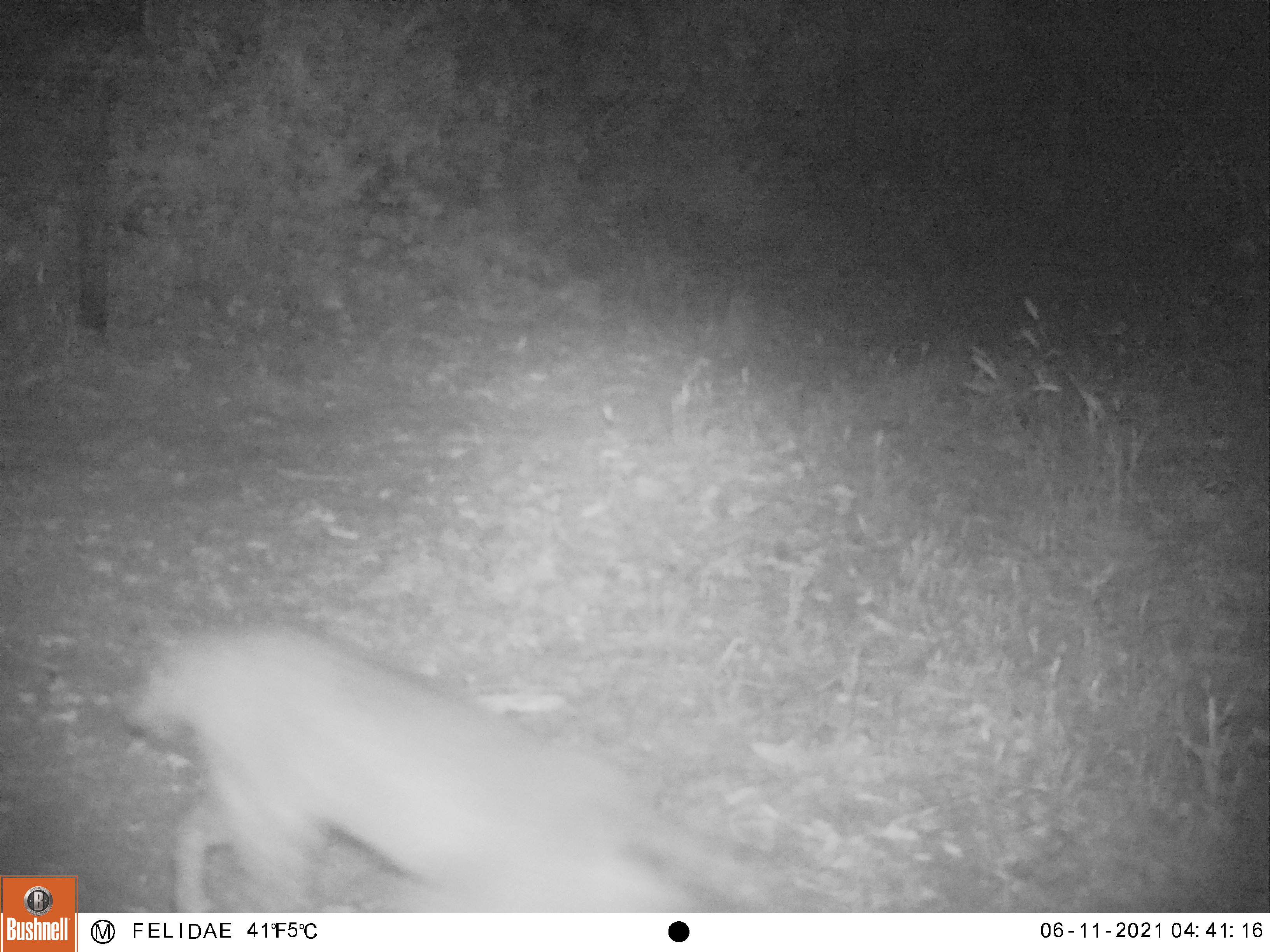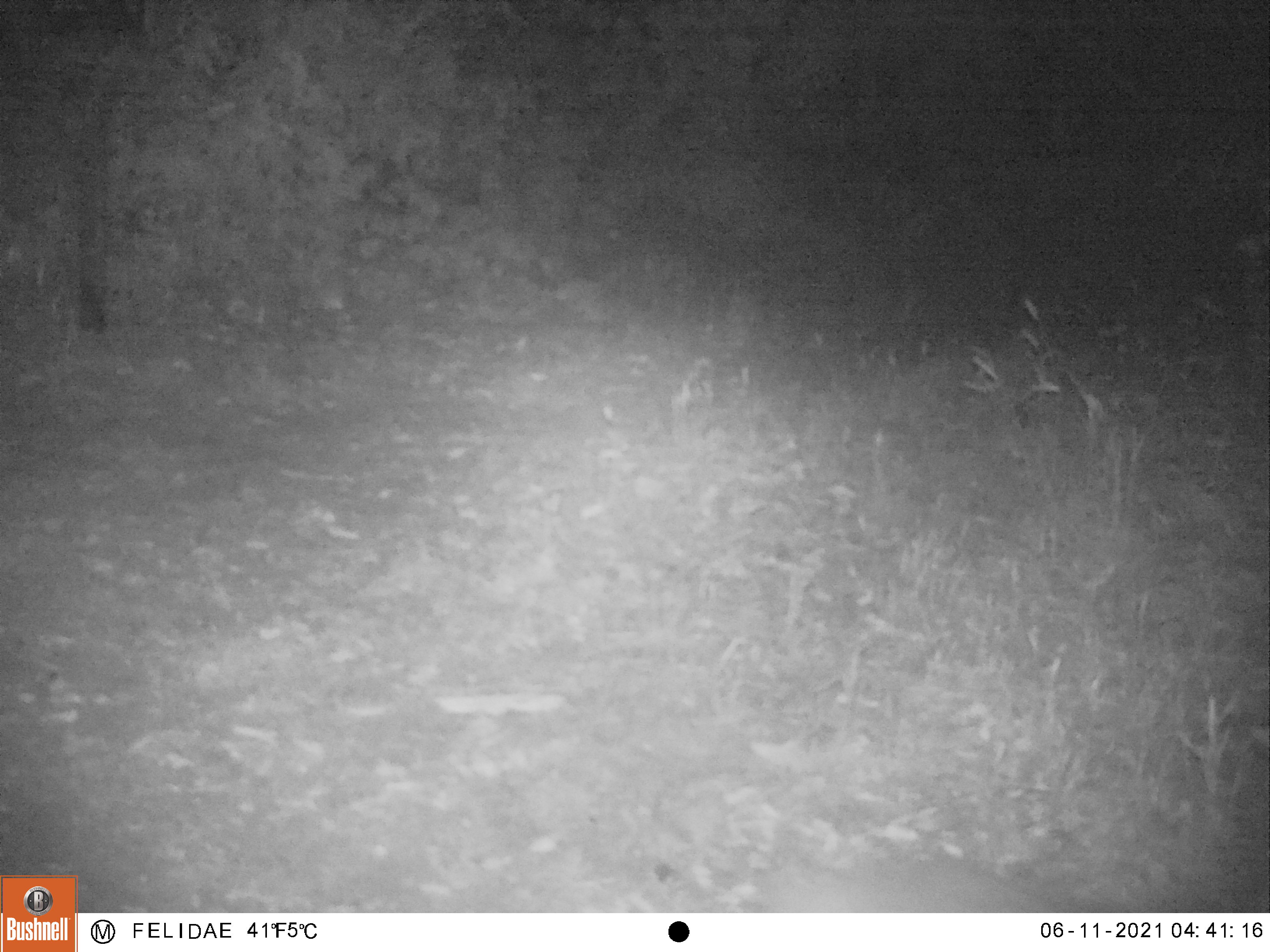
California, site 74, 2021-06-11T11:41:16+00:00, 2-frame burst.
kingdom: Animalia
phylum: Chordata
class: Mammalia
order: Carnivora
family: Felidae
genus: Lynx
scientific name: Lynx rufus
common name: bobcat